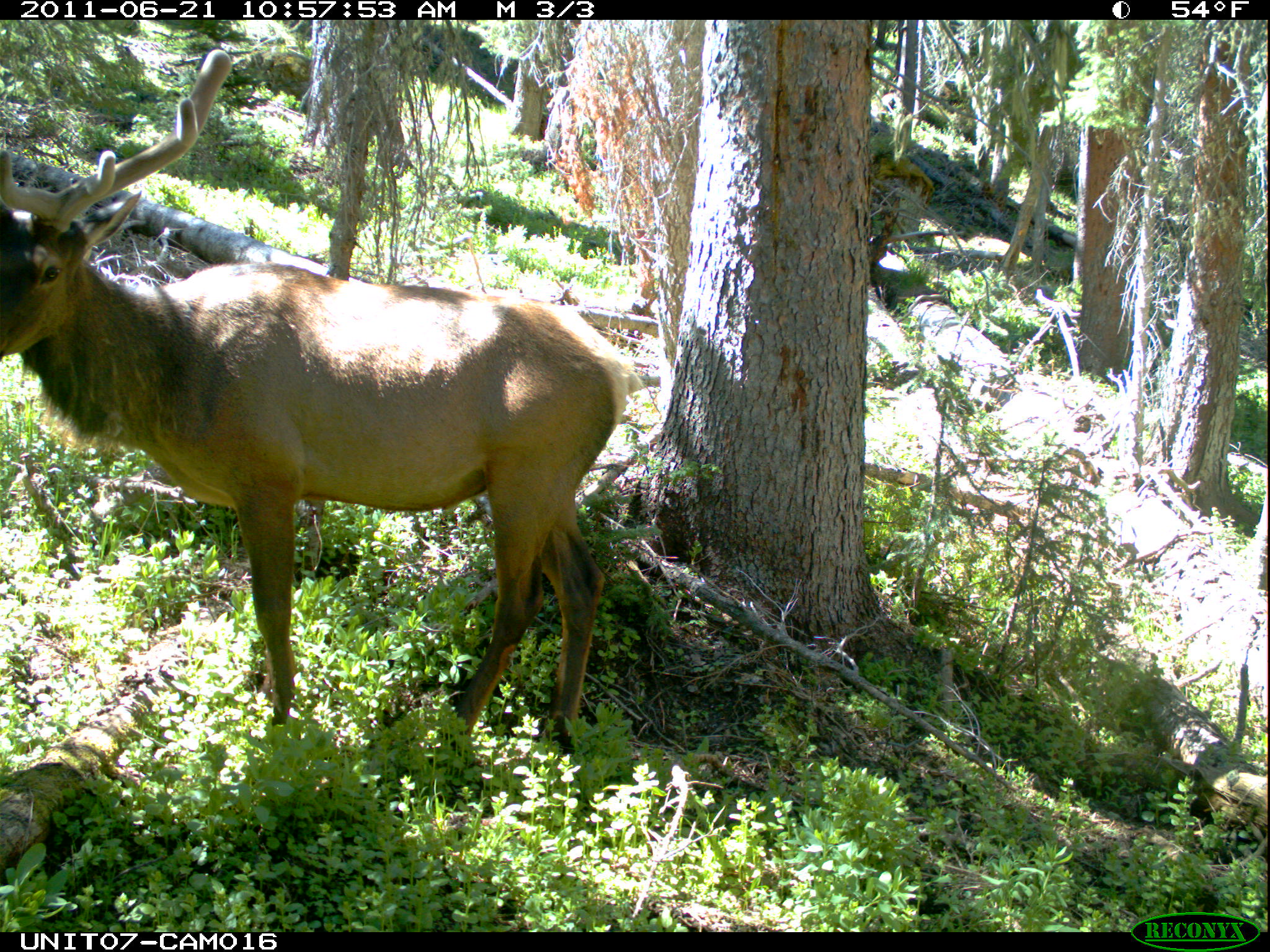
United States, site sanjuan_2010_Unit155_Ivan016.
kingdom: Animalia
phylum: Chordata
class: Mammalia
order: Artiodactyla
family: Cervidae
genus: Cervus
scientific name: Cervus elaphus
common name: red deer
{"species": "Cervus elaphus (red deer)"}